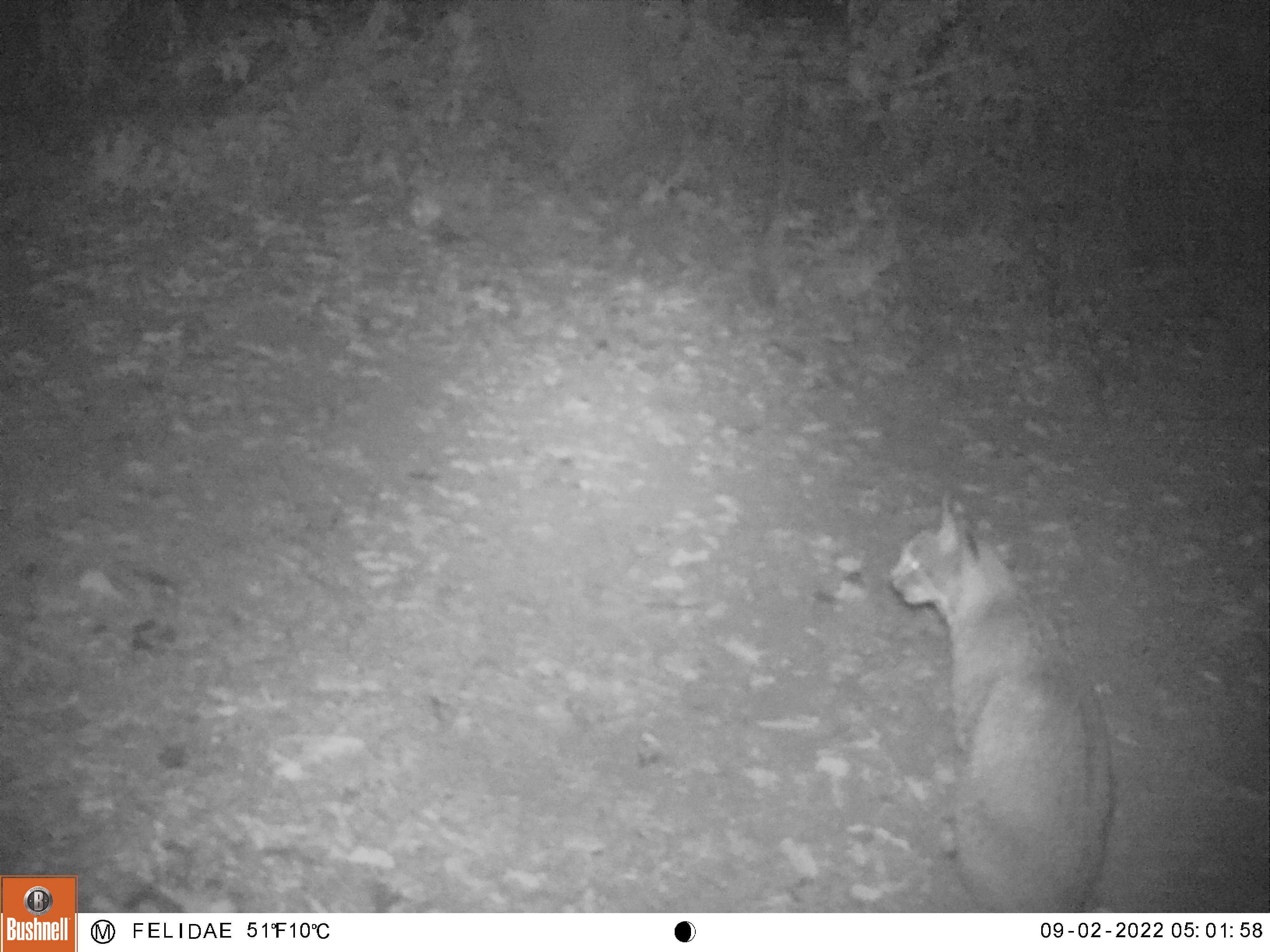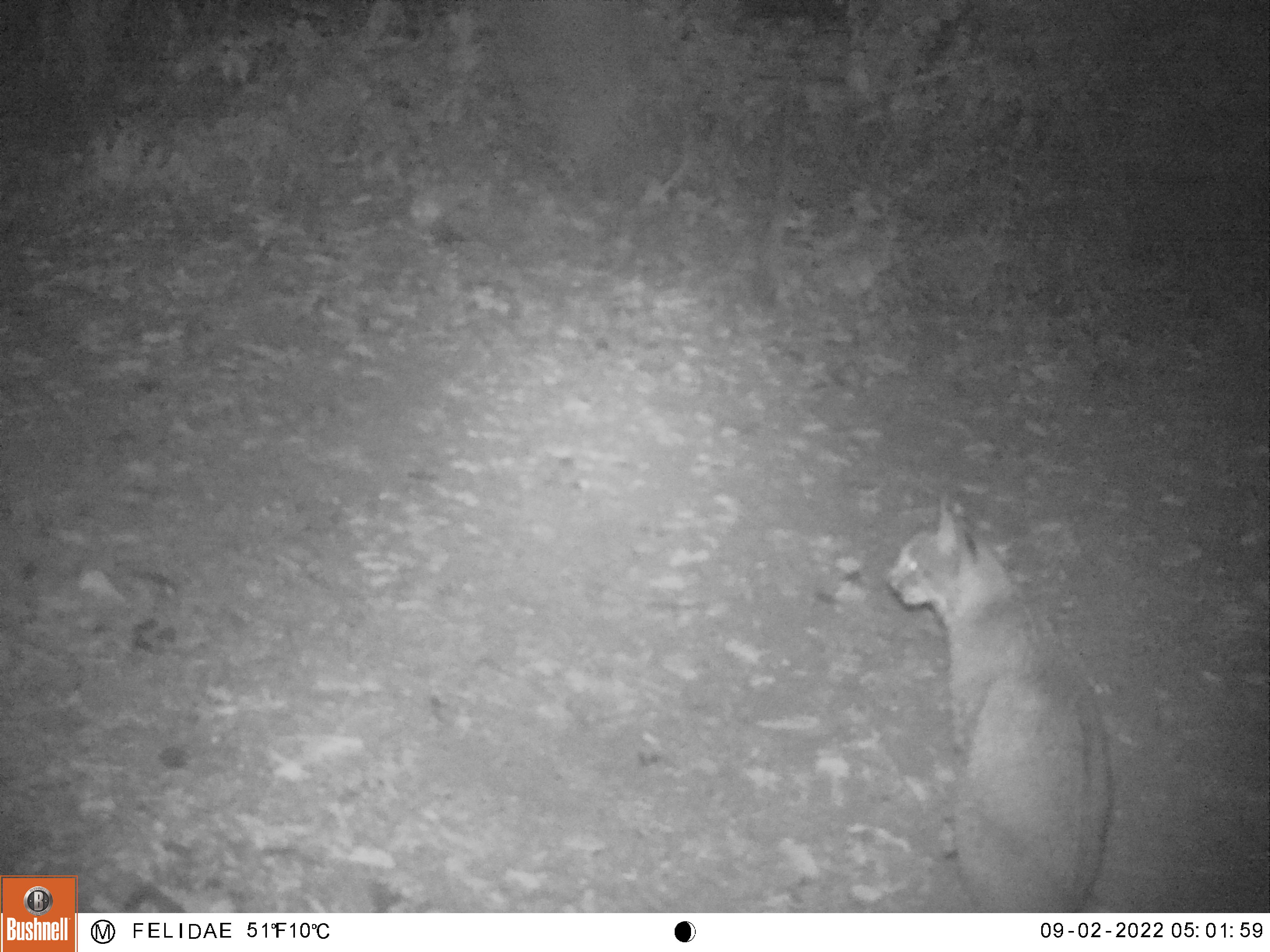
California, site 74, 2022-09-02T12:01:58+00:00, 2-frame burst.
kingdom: Animalia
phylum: Chordata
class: Mammalia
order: Carnivora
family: Felidae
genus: Lynx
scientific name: Lynx rufus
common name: bobcat